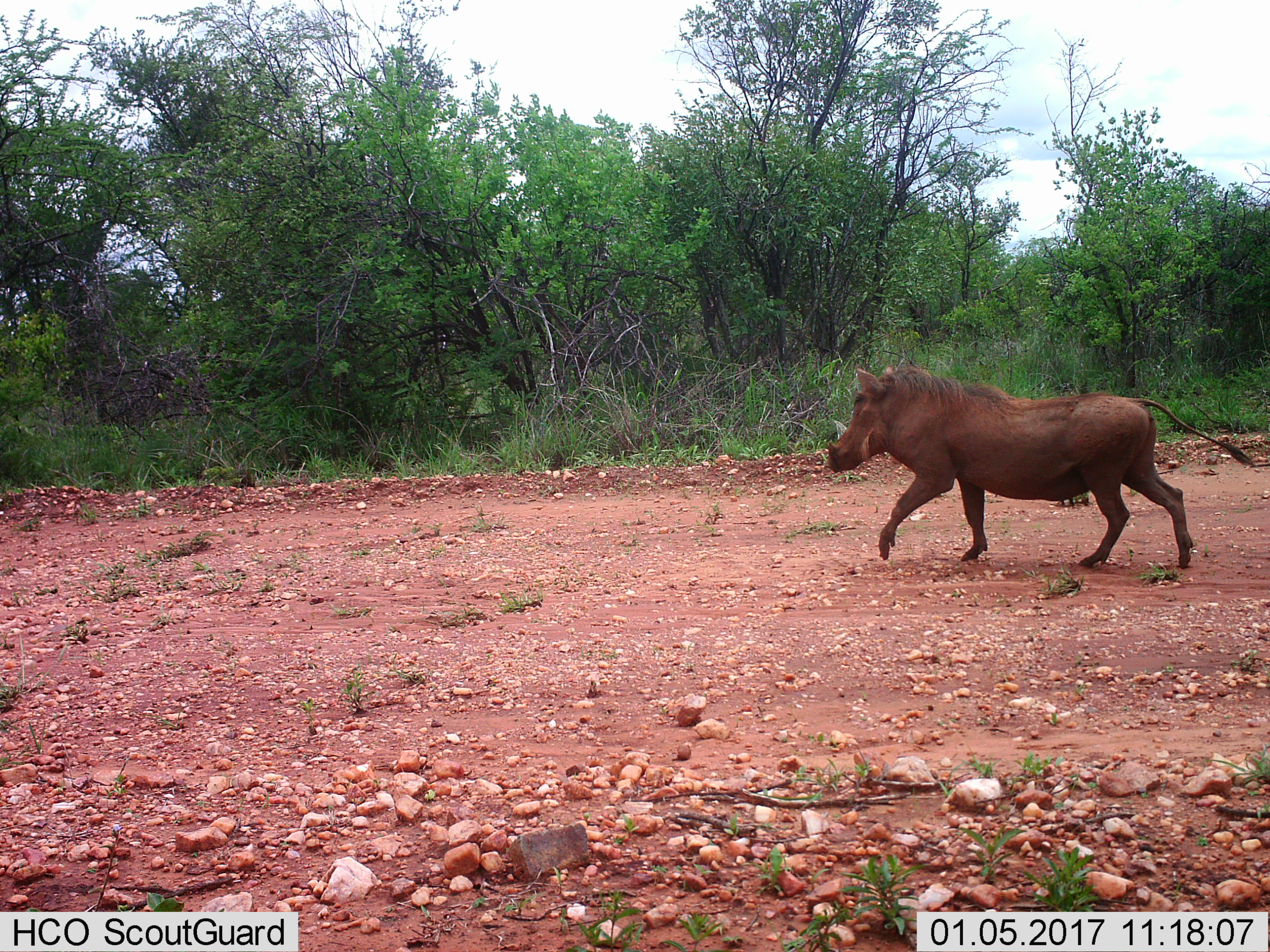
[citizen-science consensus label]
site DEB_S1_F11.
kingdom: Animalia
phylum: Chordata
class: Mammalia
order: Artiodactyla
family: Suidae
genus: Phacochoerus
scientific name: Phacochoerus africanus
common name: warthog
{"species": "warthog (Phacochoerus africanus)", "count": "1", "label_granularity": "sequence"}